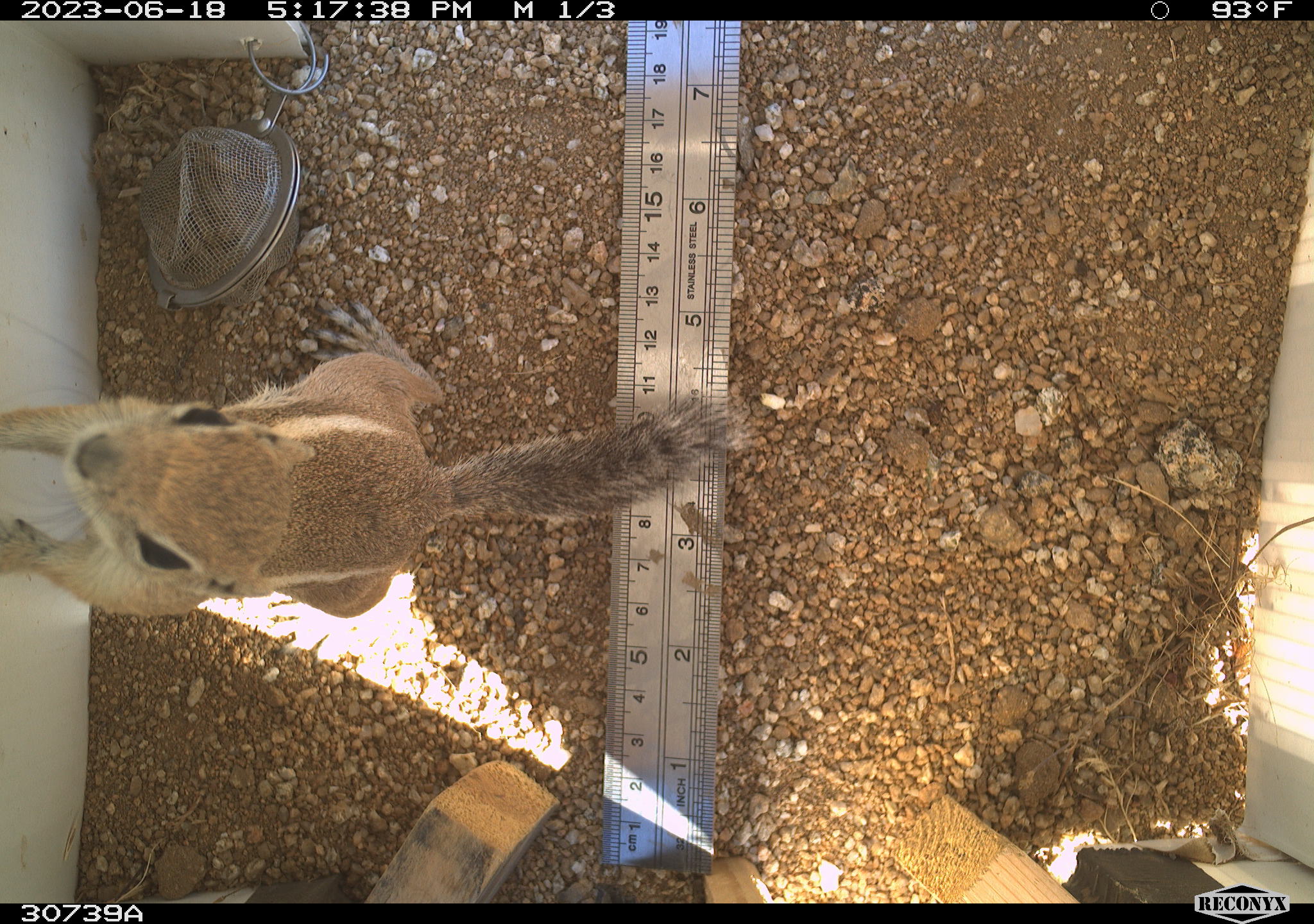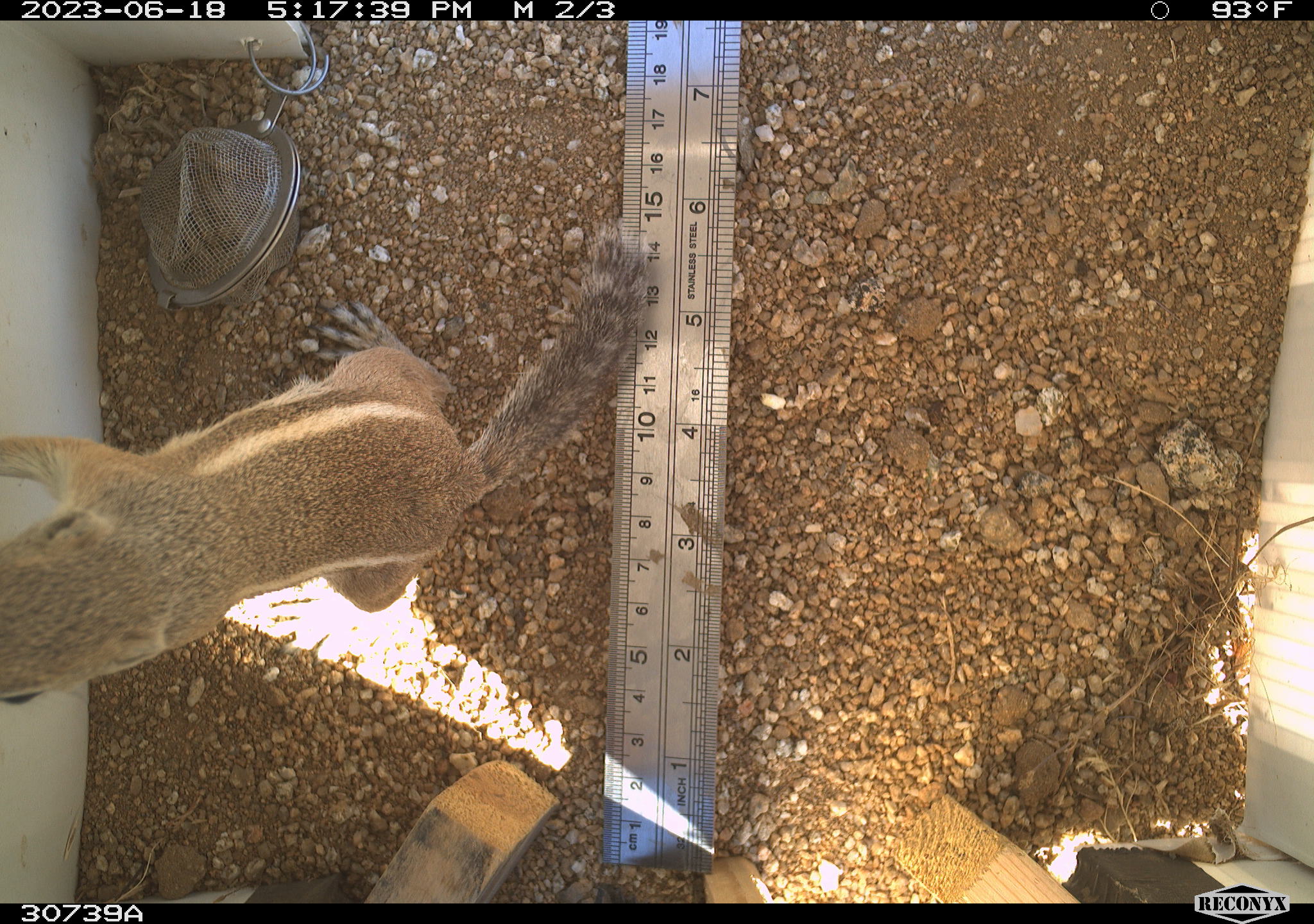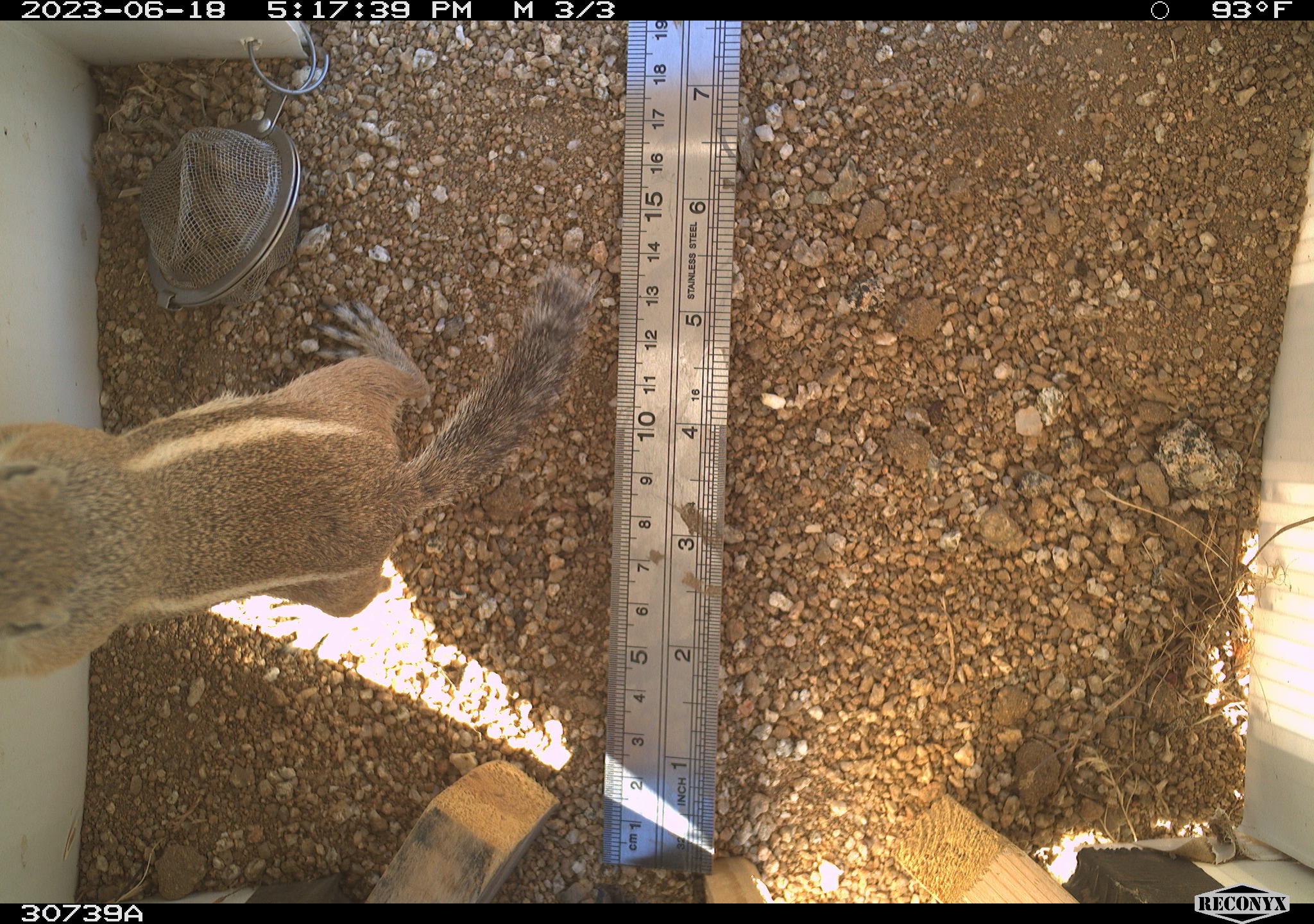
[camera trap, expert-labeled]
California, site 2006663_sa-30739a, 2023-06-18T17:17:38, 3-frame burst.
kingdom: Animalia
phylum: Chordata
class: Mammalia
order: Rodentia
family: Sciuridae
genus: Ammospermophilus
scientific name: Ammospermophilus leucurus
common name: white-tailed antelope squirrel